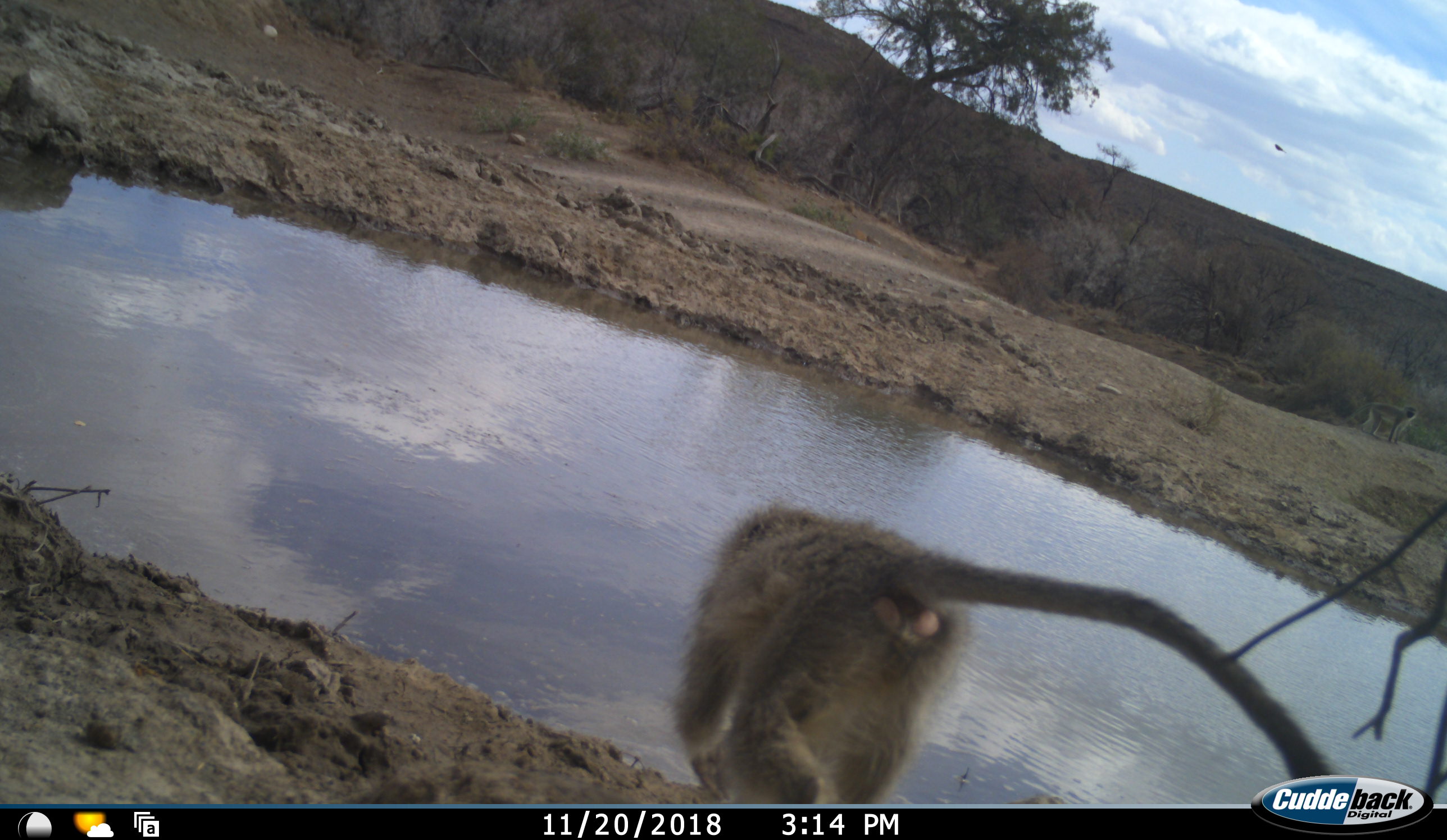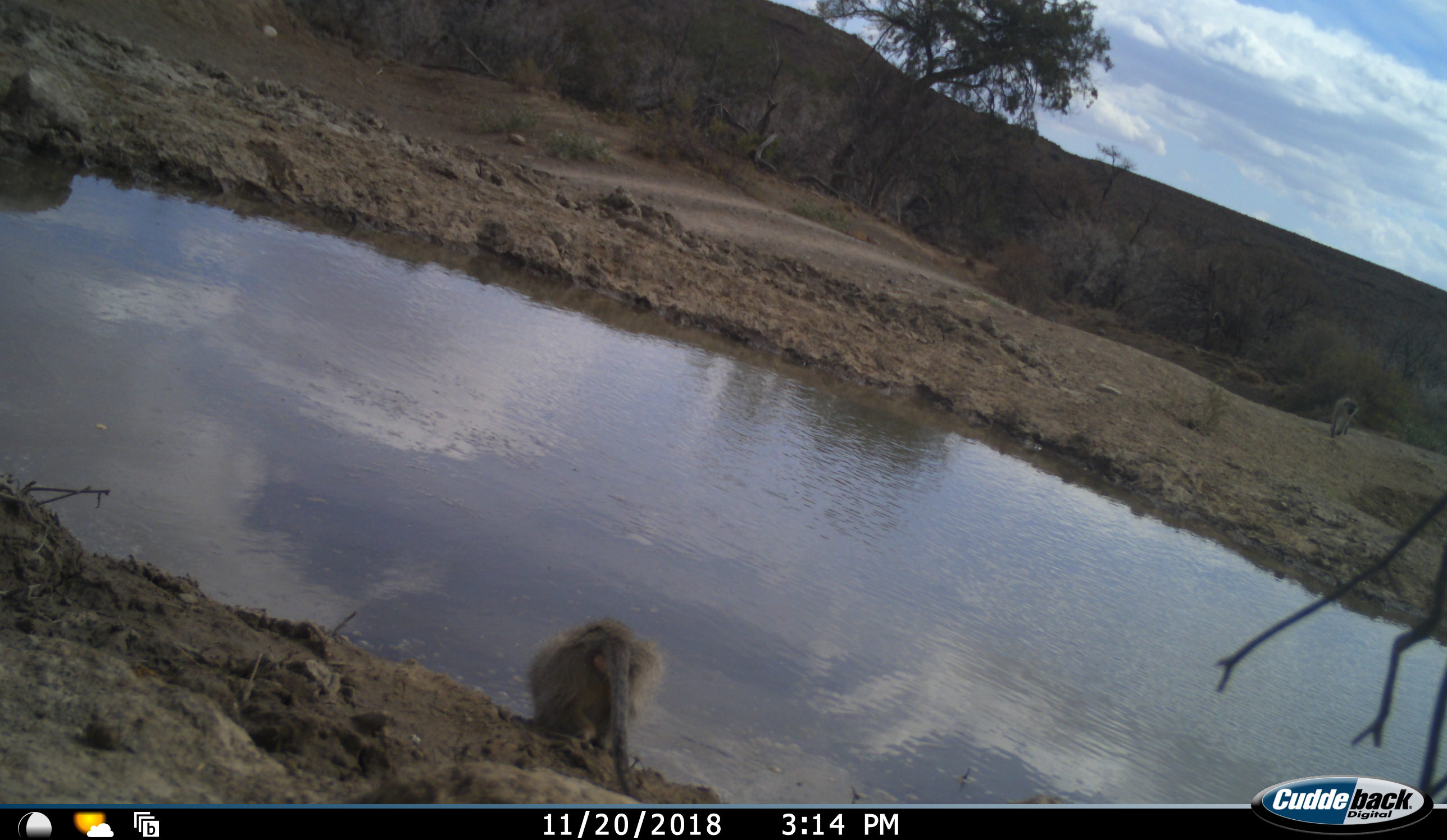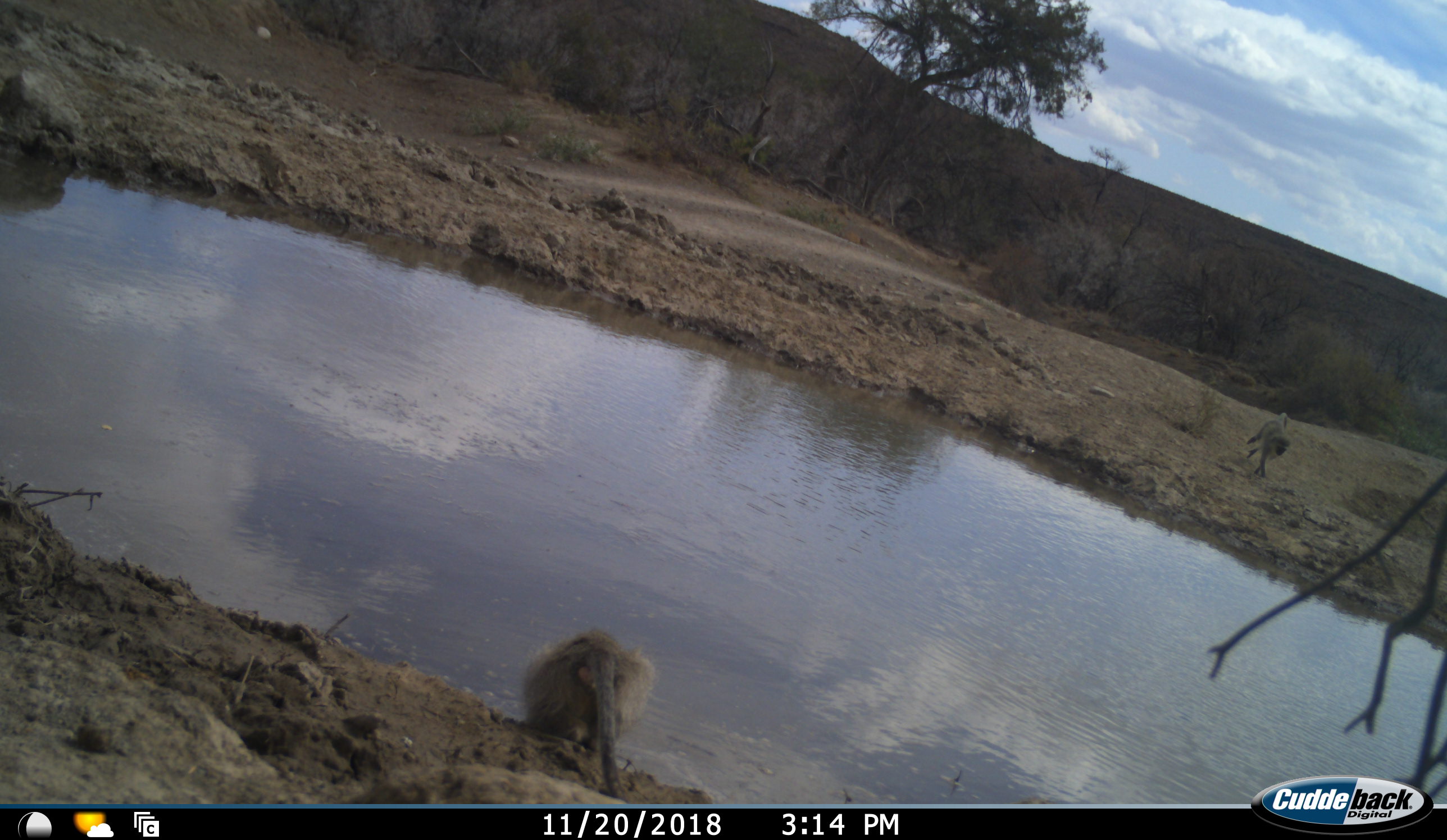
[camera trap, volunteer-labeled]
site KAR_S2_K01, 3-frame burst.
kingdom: Animalia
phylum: Chordata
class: Mammalia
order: Primates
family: Cercopithecidae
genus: Chlorocebus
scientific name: Chlorocebus pygerythrus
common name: vervet monkey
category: monkeyvervet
Monkeyvervet (vervet monkey) (Chlorocebus pygerythrus), count 2. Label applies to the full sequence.